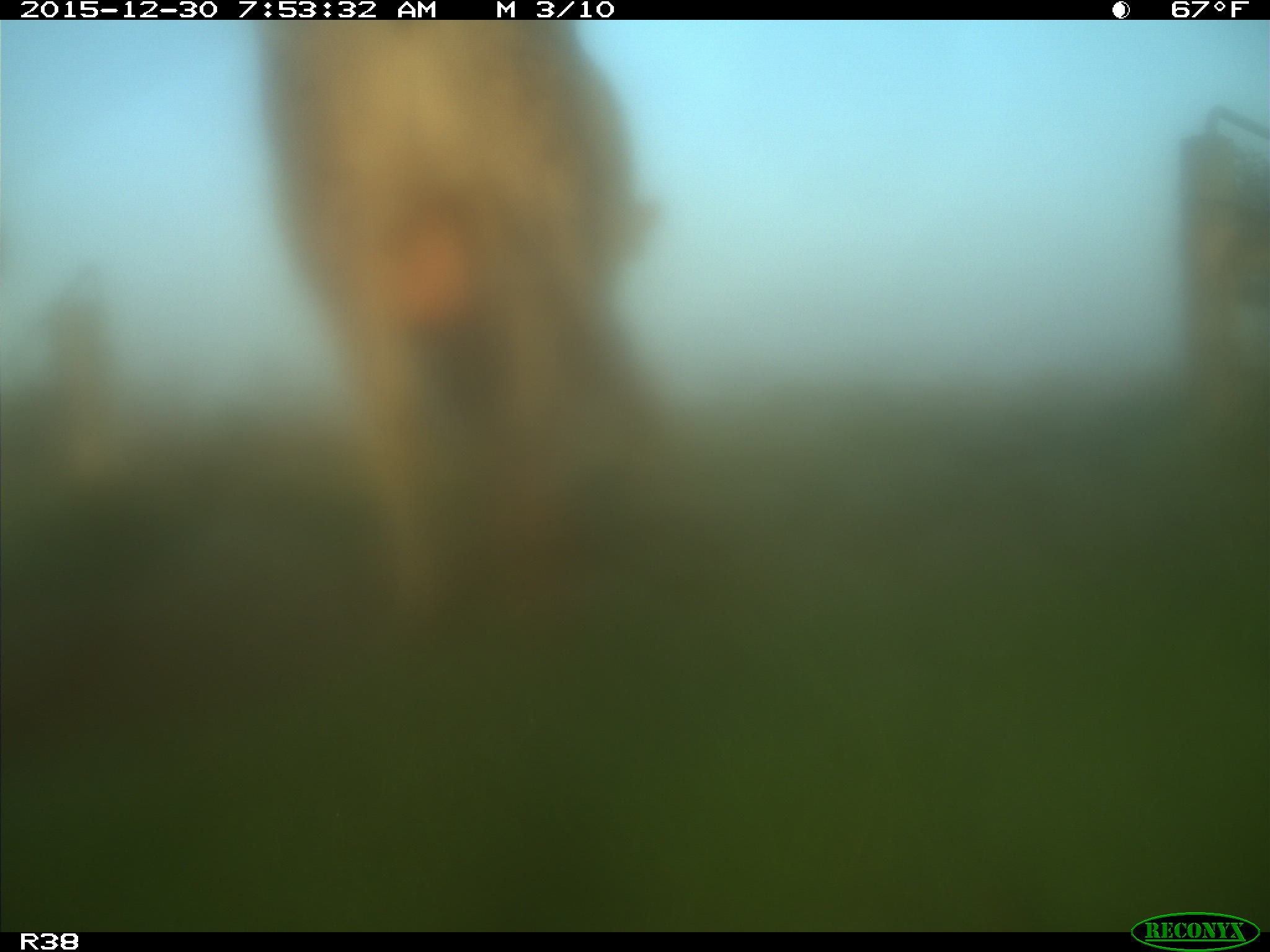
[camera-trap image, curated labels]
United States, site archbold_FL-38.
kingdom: Animalia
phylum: Chordata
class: Mammalia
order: Artiodactyla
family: Bovidae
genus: Bos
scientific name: Bos taurus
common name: domestic cow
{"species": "Bos taurus (domestic cow)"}